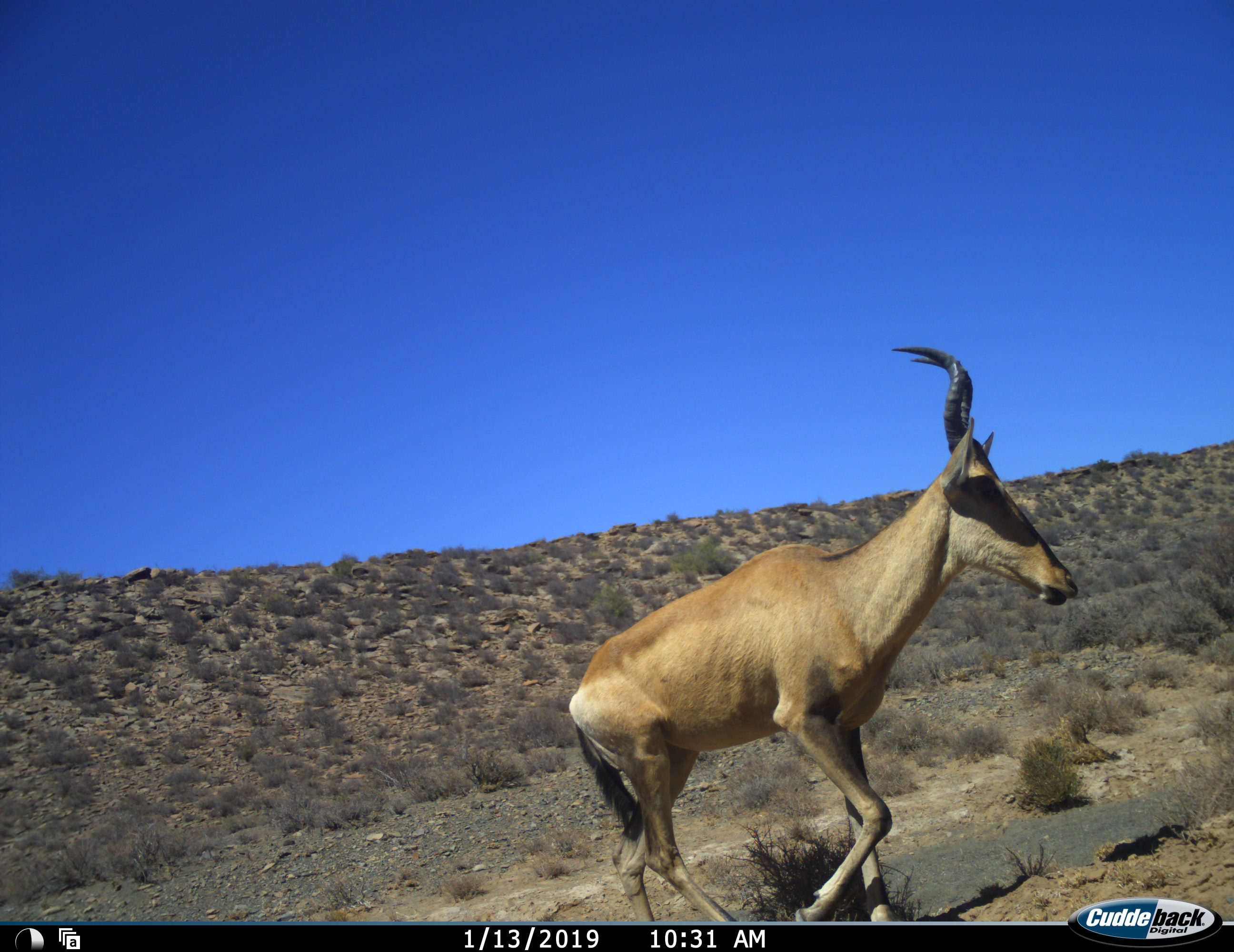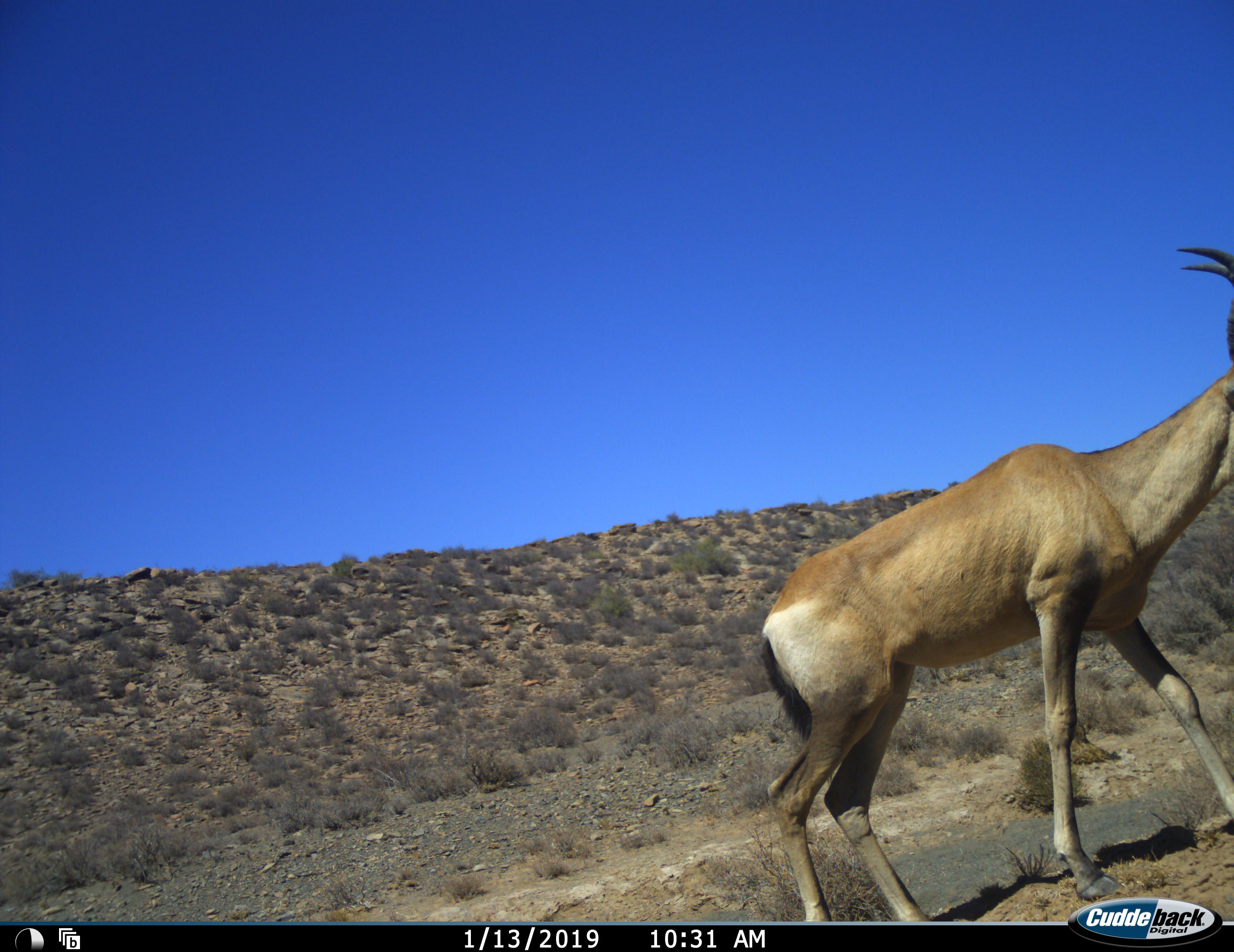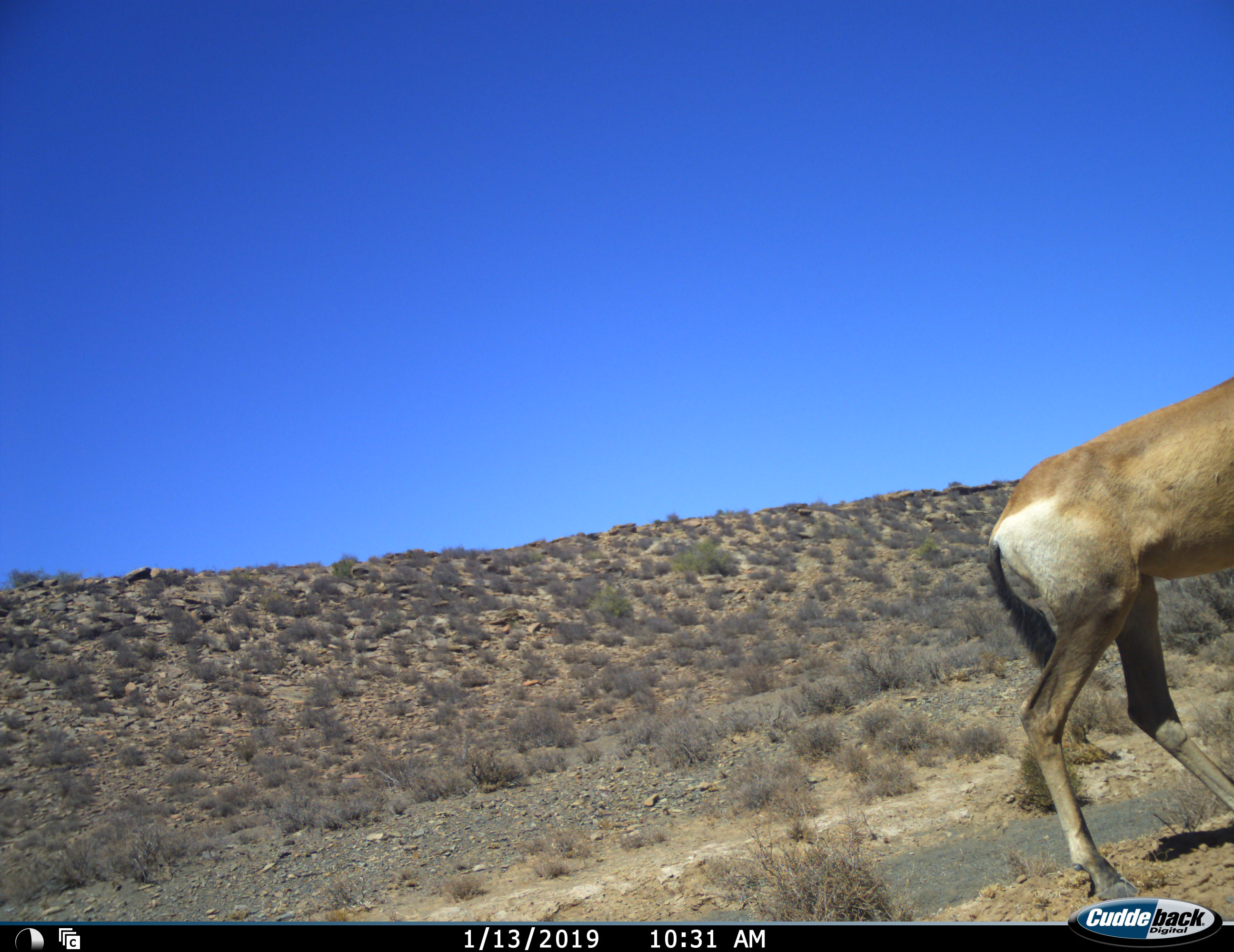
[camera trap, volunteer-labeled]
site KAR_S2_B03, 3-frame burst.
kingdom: Animalia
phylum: Chordata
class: Mammalia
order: Artiodactyla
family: Bovidae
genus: Alcelaphus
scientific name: Alcelaphus buselaphus caama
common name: red hartebeest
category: hartebeestred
Hartebeestred (red hartebeest) (Alcelaphus buselaphus caama), count 1. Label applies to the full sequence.